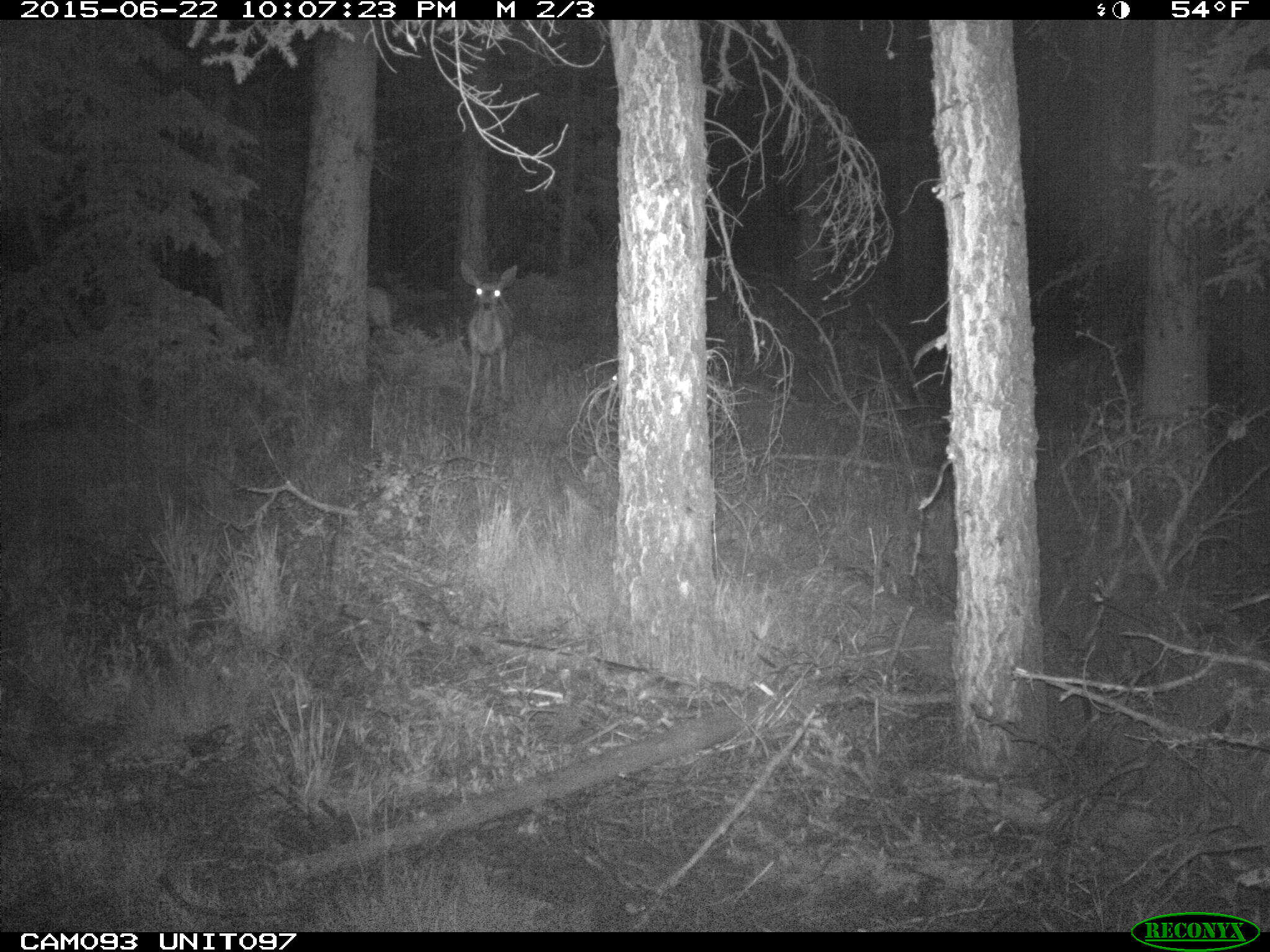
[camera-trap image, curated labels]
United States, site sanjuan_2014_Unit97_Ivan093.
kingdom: Animalia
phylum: Chordata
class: Mammalia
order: Artiodactyla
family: Cervidae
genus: Odocoileus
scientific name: Odocoileus hemionus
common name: mule deer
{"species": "Odocoileus hemionus (mule deer)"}